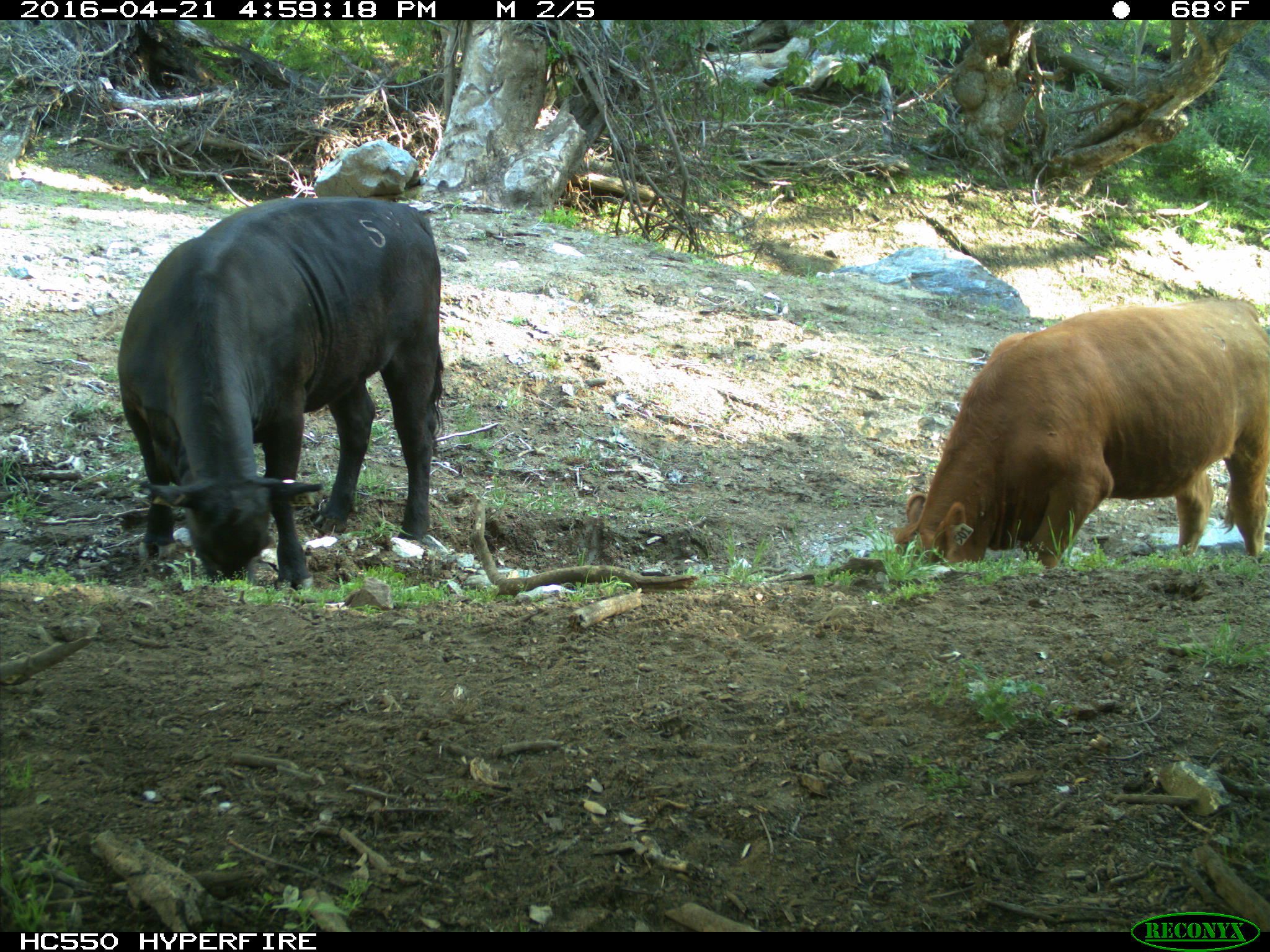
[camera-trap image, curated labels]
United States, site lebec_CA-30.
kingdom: Animalia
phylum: Chordata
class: Mammalia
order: Artiodactyla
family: Bovidae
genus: Bos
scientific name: Bos taurus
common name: domestic cow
Bos taurus (domestic cow).